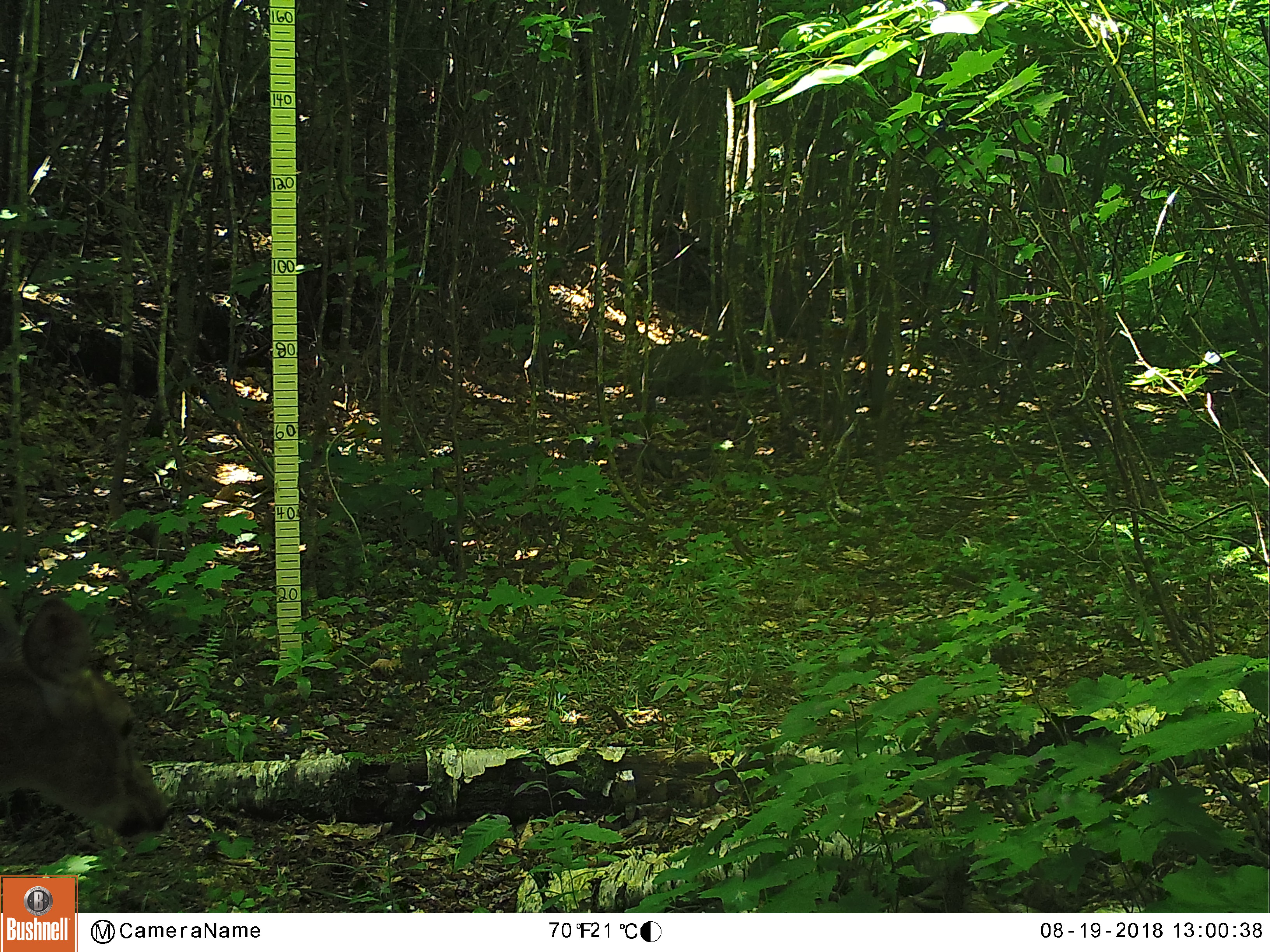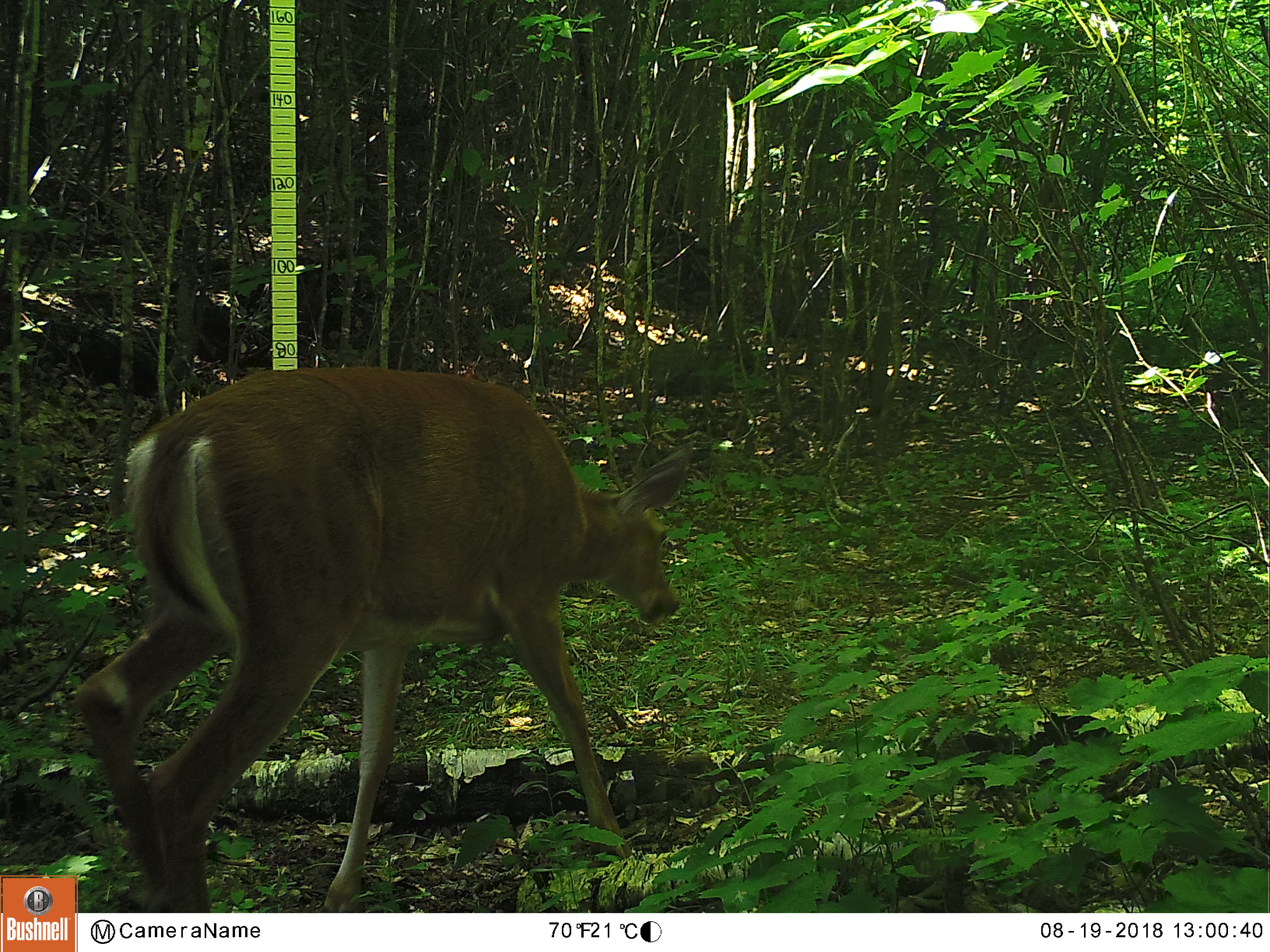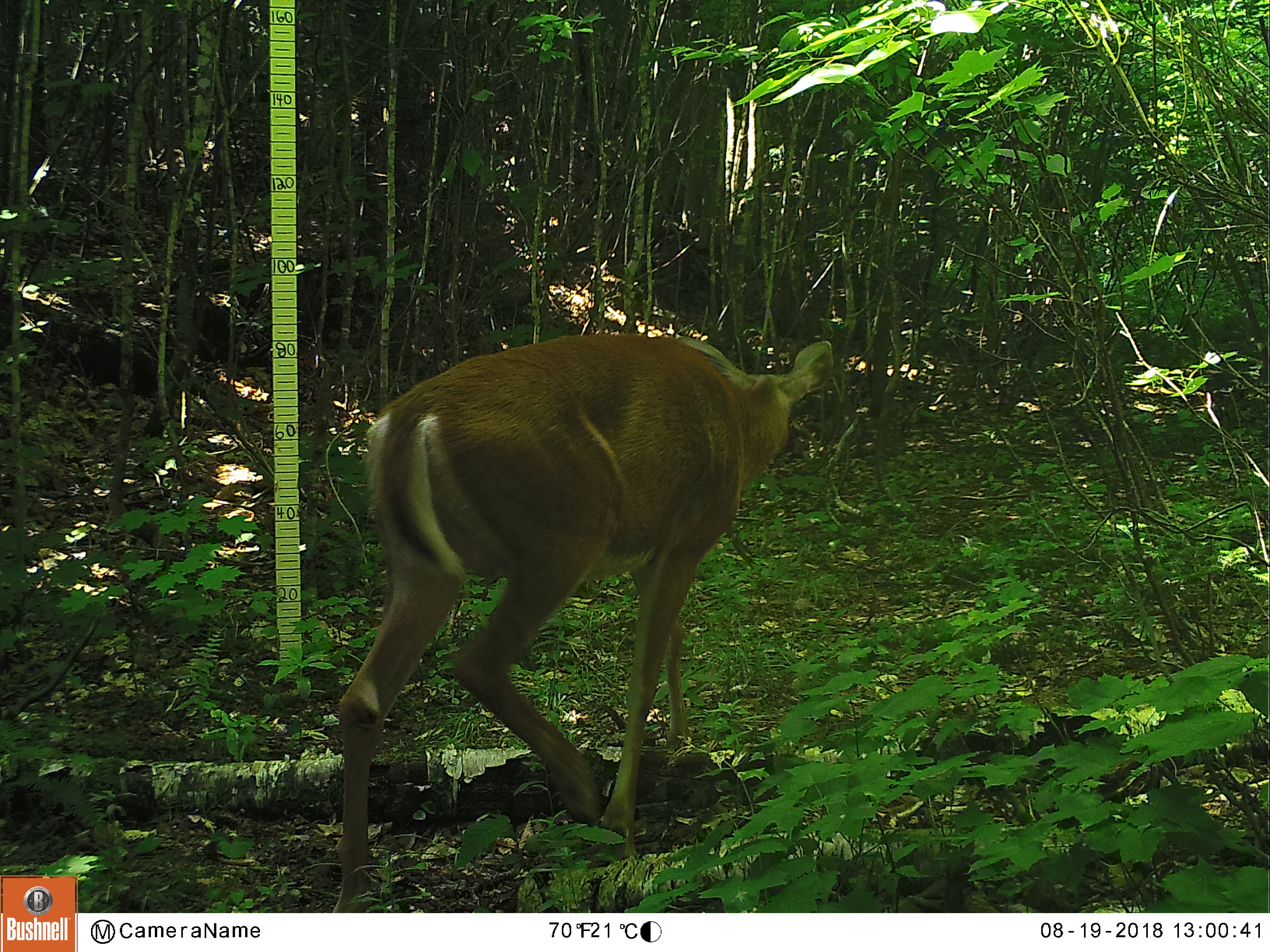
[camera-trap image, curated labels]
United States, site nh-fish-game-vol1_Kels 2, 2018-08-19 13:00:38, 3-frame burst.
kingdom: Animalia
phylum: Chordata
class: Mammalia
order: Artiodactyla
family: Cervidae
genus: Odocoileus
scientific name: Odocoileus virginianus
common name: white-tailed deer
White-tailed deer (Odocoileus virginianus).